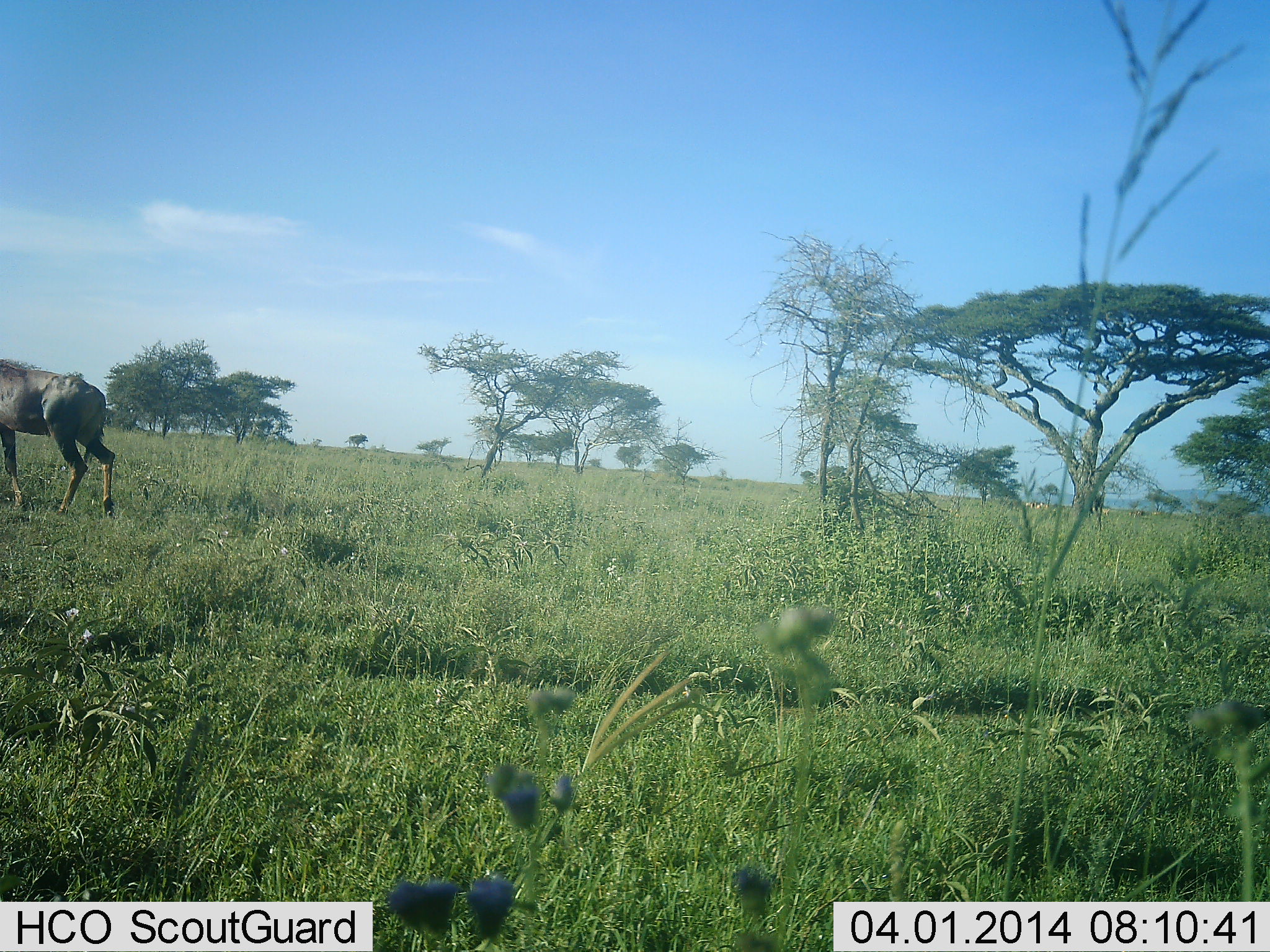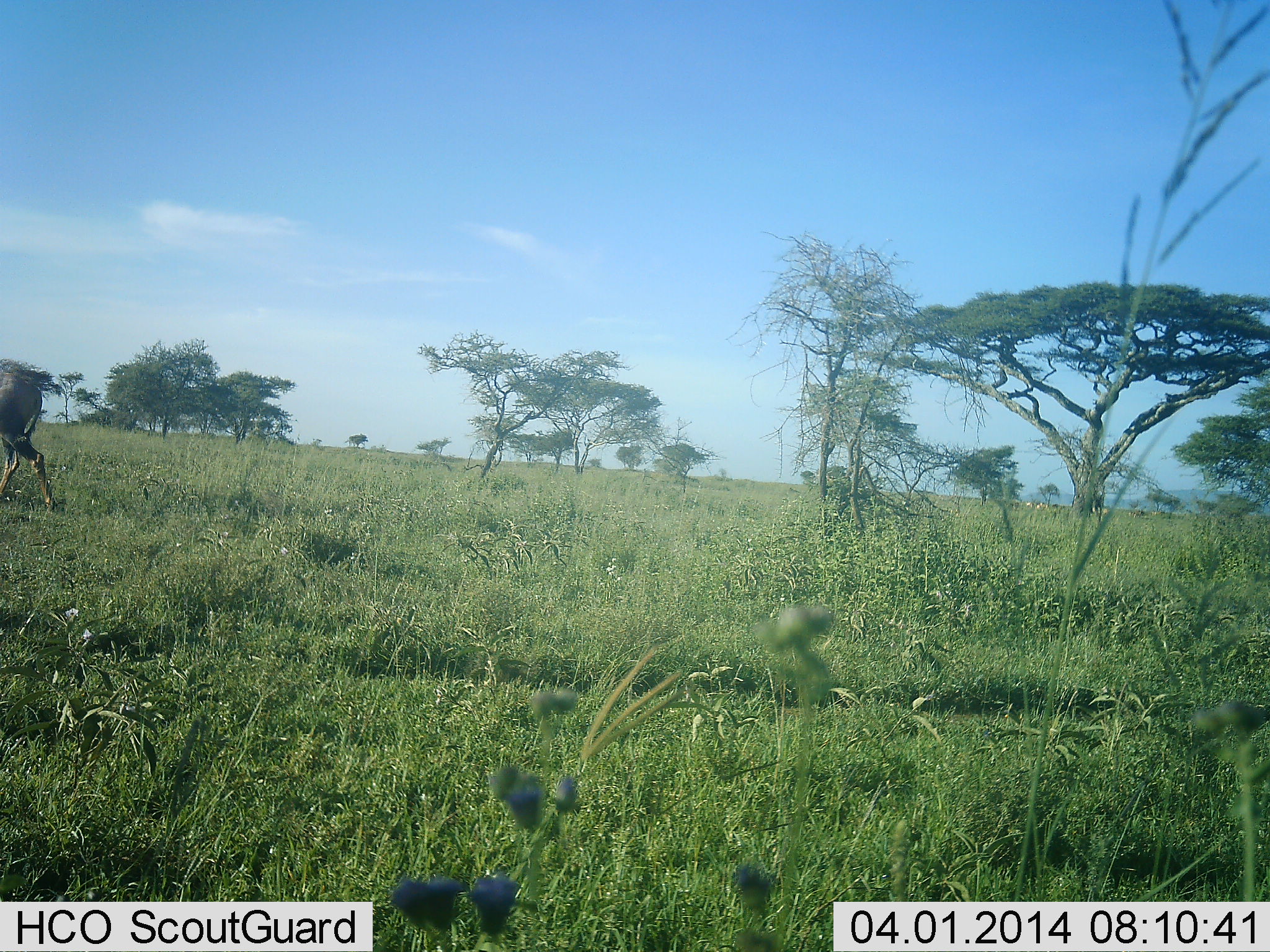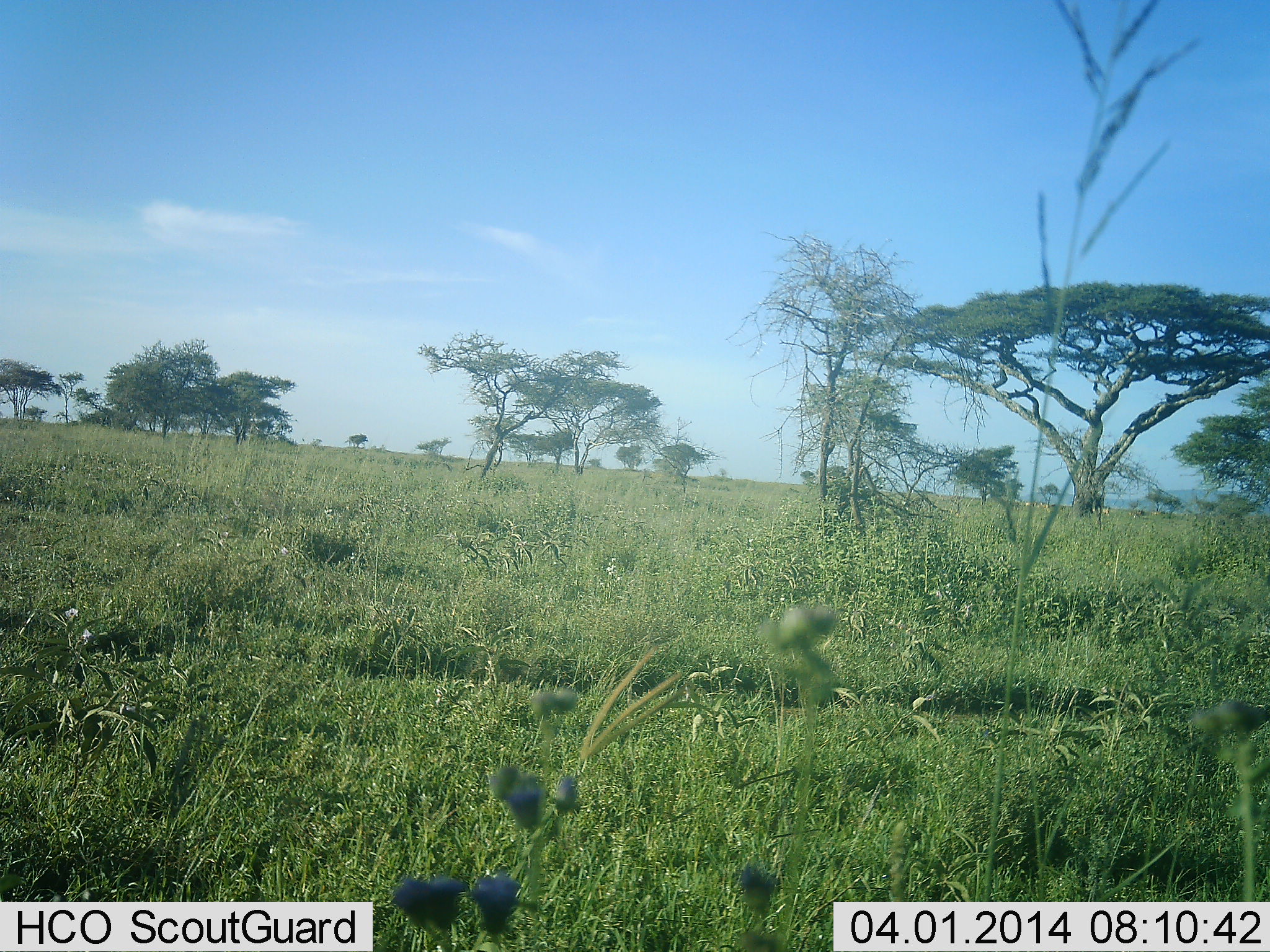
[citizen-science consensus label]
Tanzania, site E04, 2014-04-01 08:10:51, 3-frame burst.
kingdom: Animalia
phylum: Chordata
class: Mammalia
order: Artiodactyla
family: Bovidae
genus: Connochaetes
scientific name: Connochaetes taurinus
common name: blue wildebeest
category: wildebeest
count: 1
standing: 0%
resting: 0%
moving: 100%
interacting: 0%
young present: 0%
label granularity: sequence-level